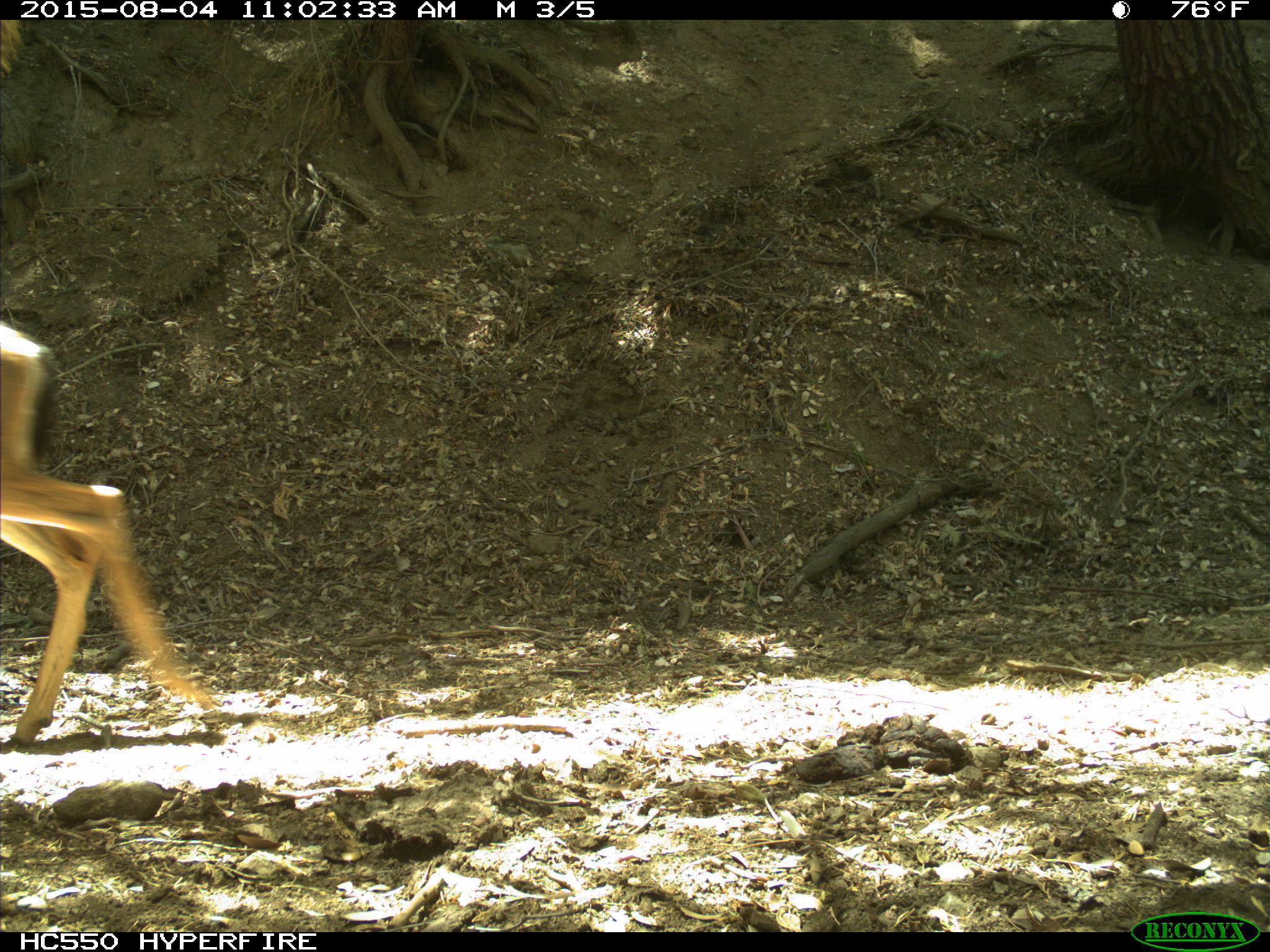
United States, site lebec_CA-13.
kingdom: Animalia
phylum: Chordata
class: Mammalia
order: Artiodactyla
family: Cervidae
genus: Odocoileus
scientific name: Odocoileus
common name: deer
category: unidentified deer